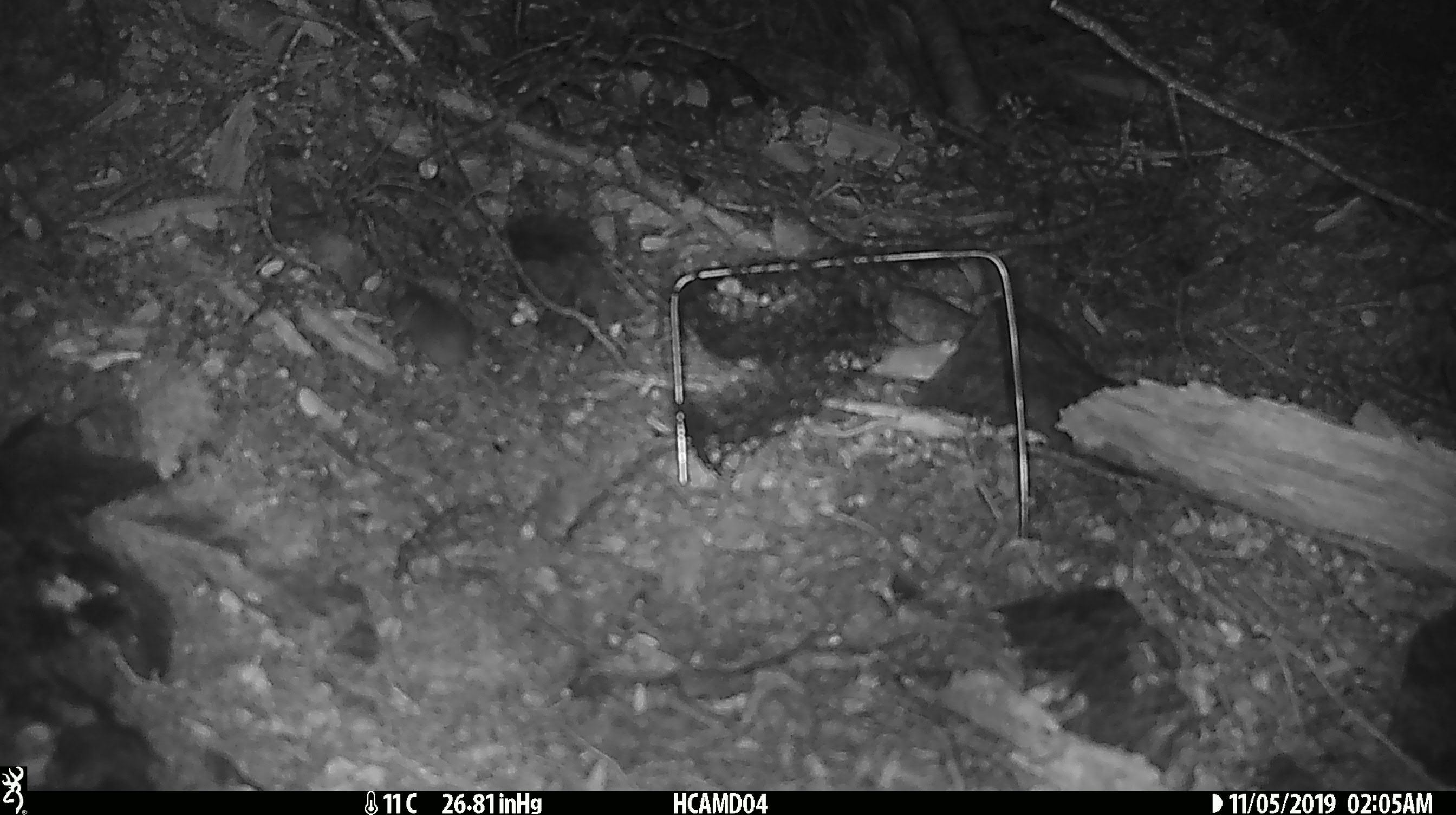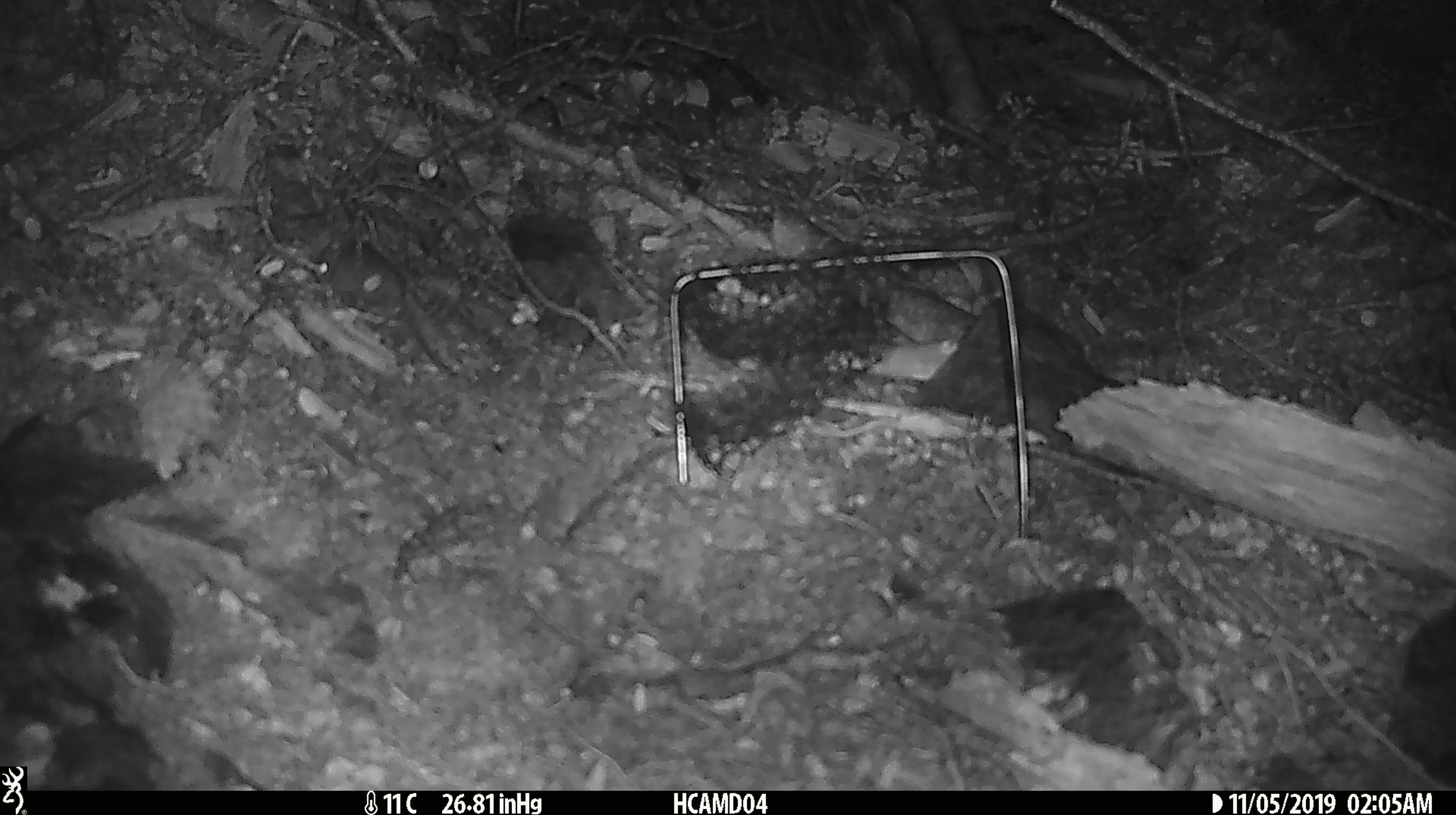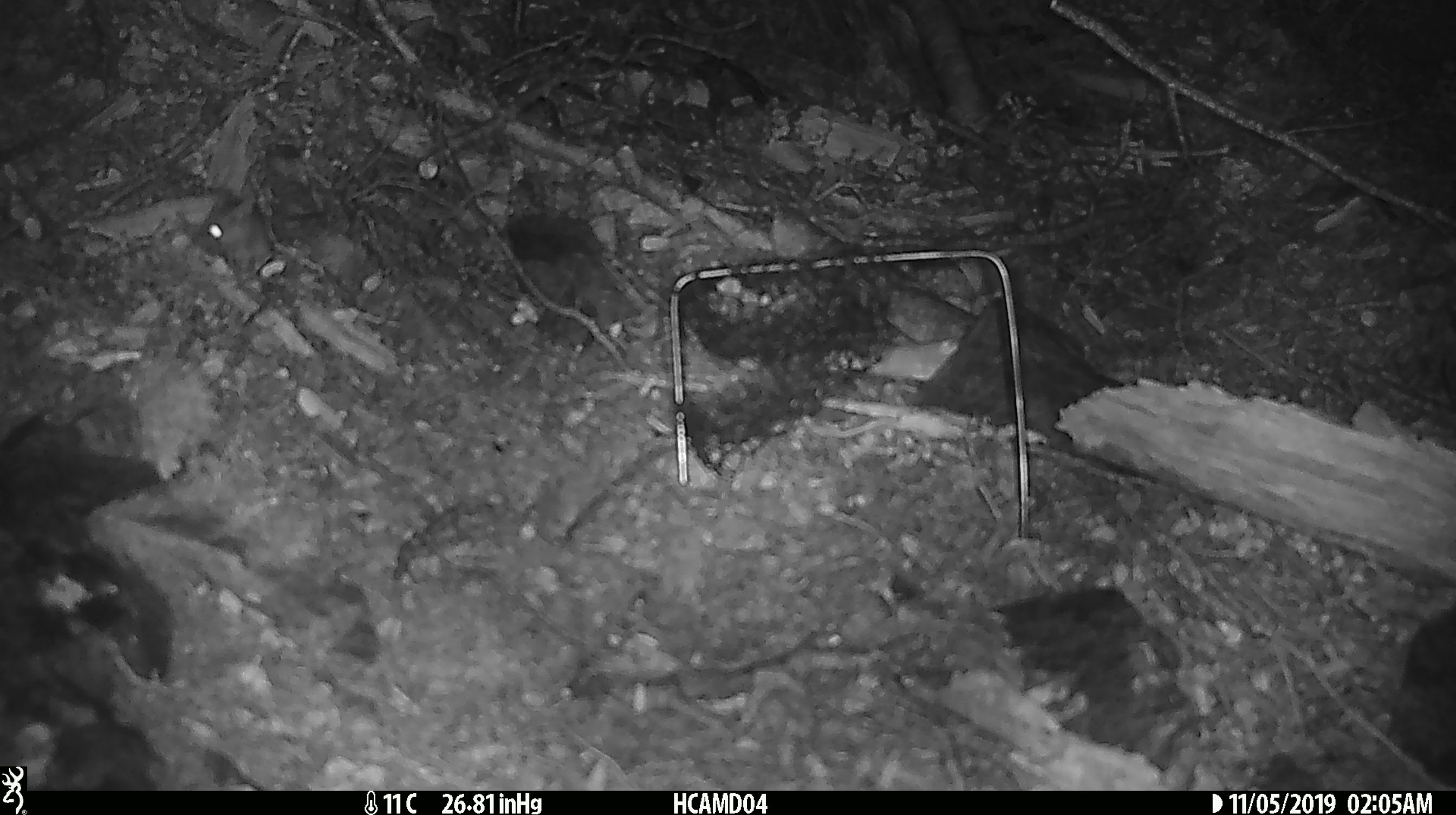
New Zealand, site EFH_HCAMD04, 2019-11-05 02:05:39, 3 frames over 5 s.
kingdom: Animalia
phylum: Chordata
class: Mammalia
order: Rodentia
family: Muridae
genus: Mus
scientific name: Mus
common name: mouse